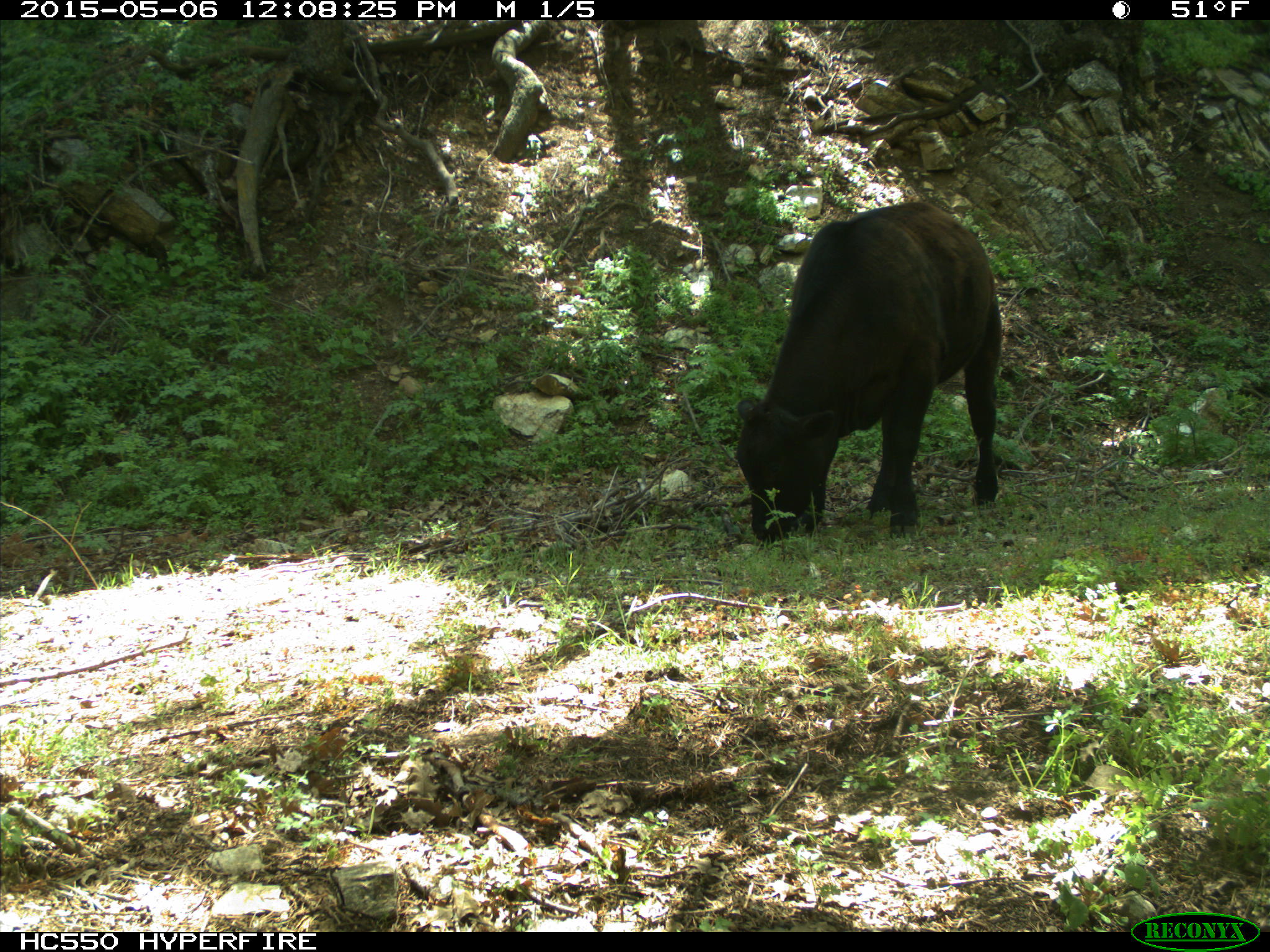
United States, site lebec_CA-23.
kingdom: Animalia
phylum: Chordata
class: Mammalia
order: Artiodactyla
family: Bovidae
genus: Bos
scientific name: Bos taurus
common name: domestic cow